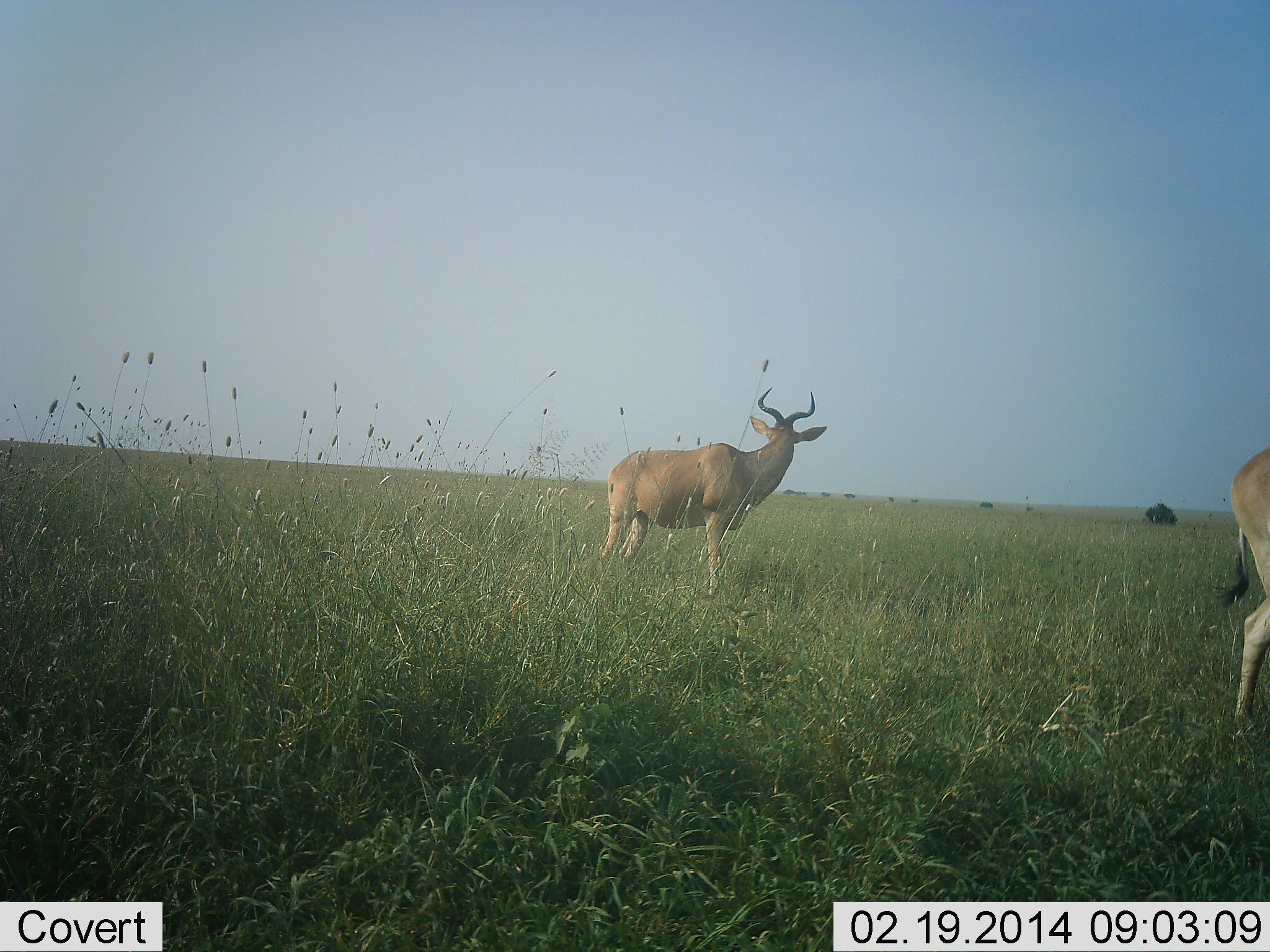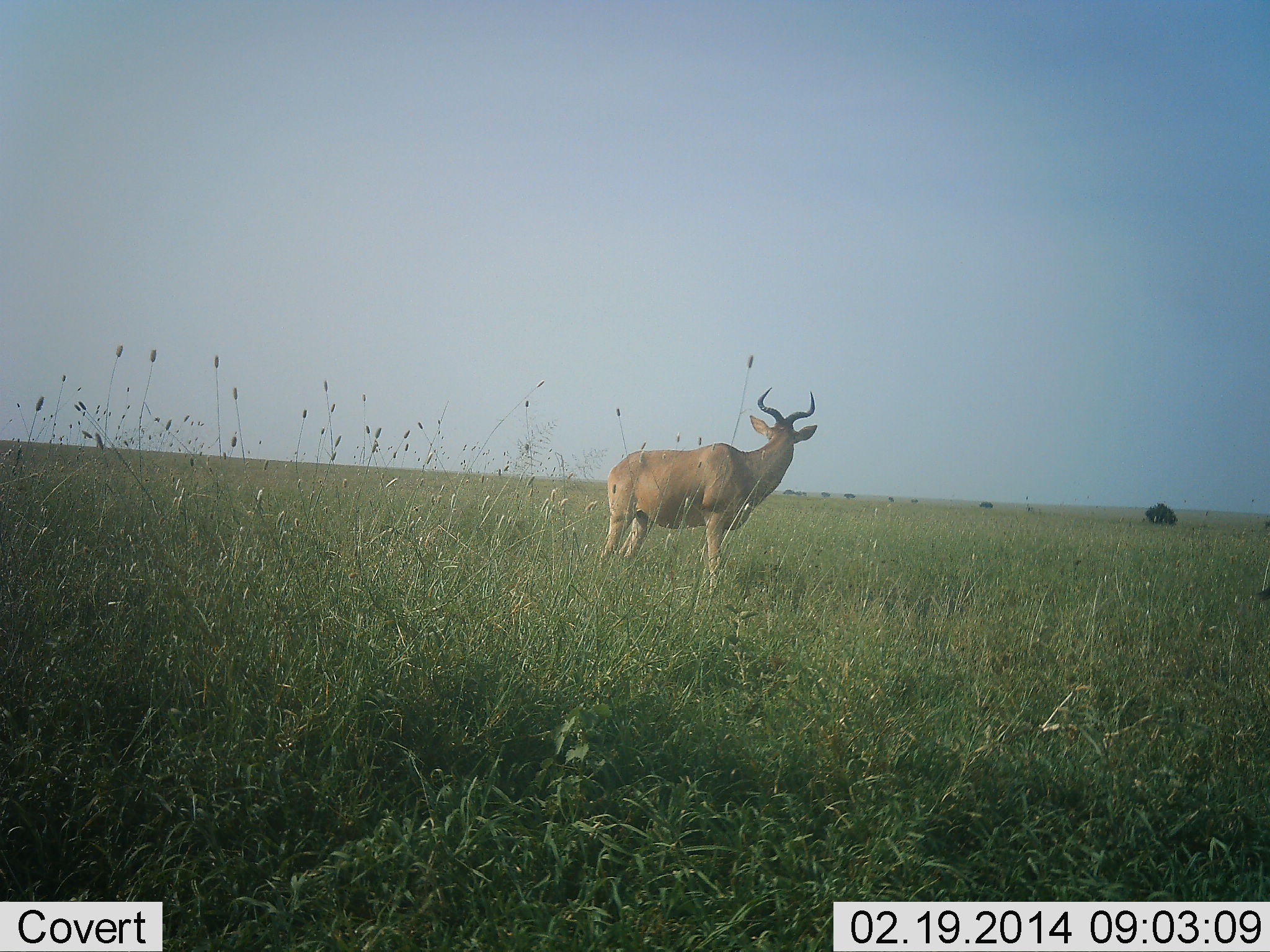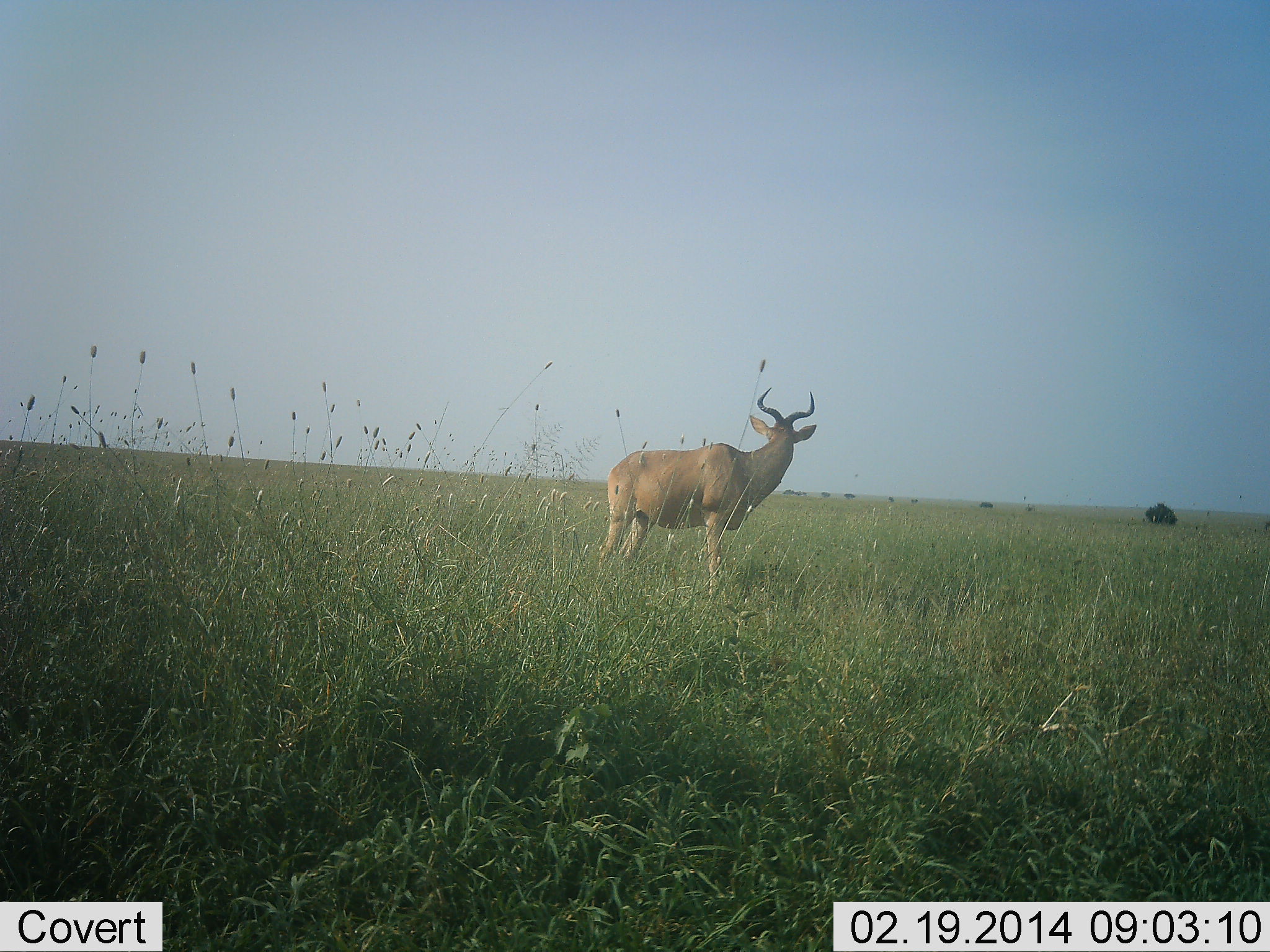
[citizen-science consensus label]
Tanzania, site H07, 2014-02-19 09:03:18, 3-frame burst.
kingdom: Animalia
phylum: Chordata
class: Mammalia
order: Artiodactyla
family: Bovidae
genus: Alcelaphus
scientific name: Alcelaphus buselaphus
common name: hartebeest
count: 2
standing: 100%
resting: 0%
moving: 60%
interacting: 0%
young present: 0%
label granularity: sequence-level